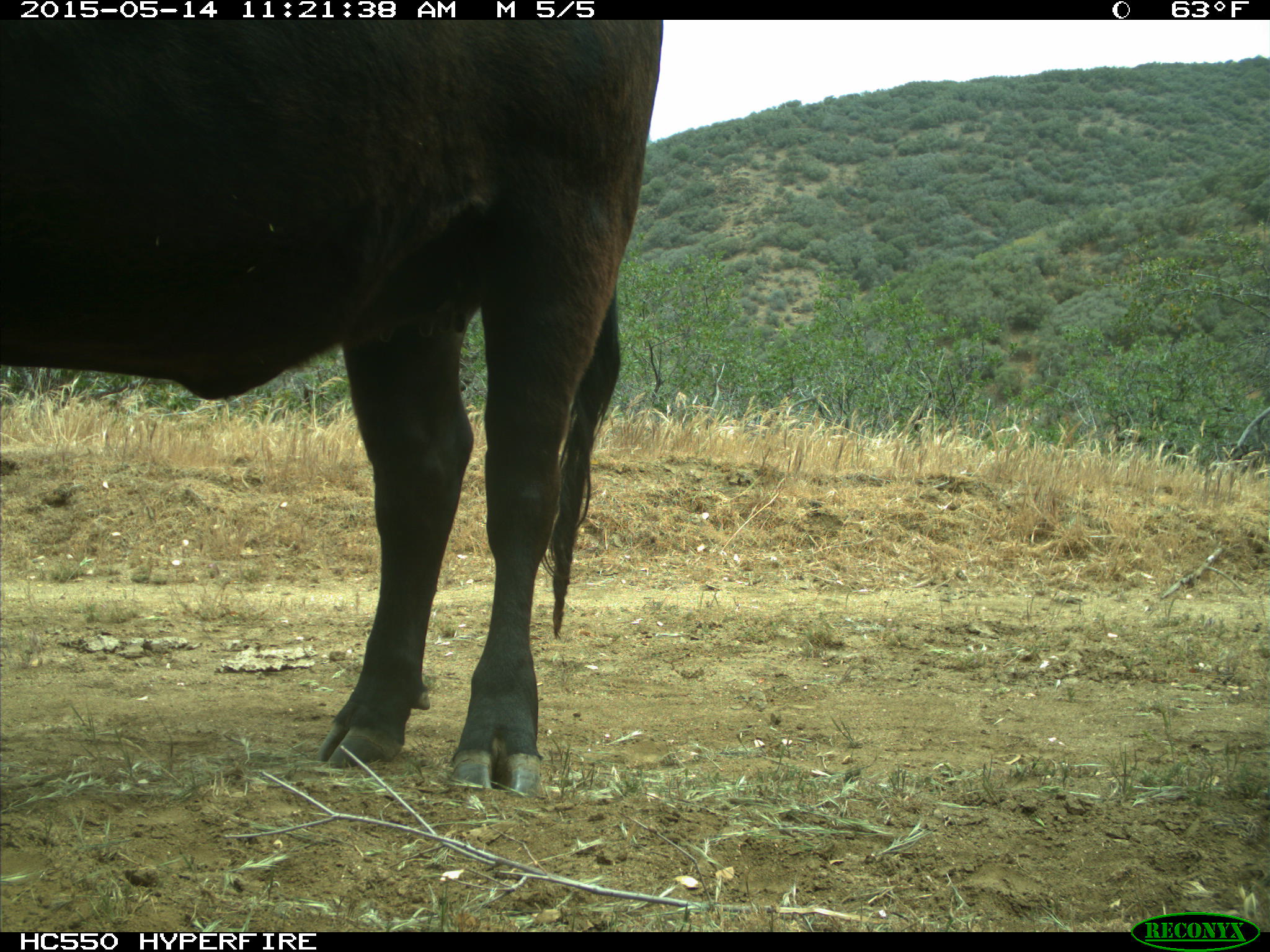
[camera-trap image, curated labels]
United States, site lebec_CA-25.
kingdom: Animalia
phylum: Chordata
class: Mammalia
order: Artiodactyla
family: Bovidae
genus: Bos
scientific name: Bos taurus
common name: domestic cow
Bos taurus (domestic cow).